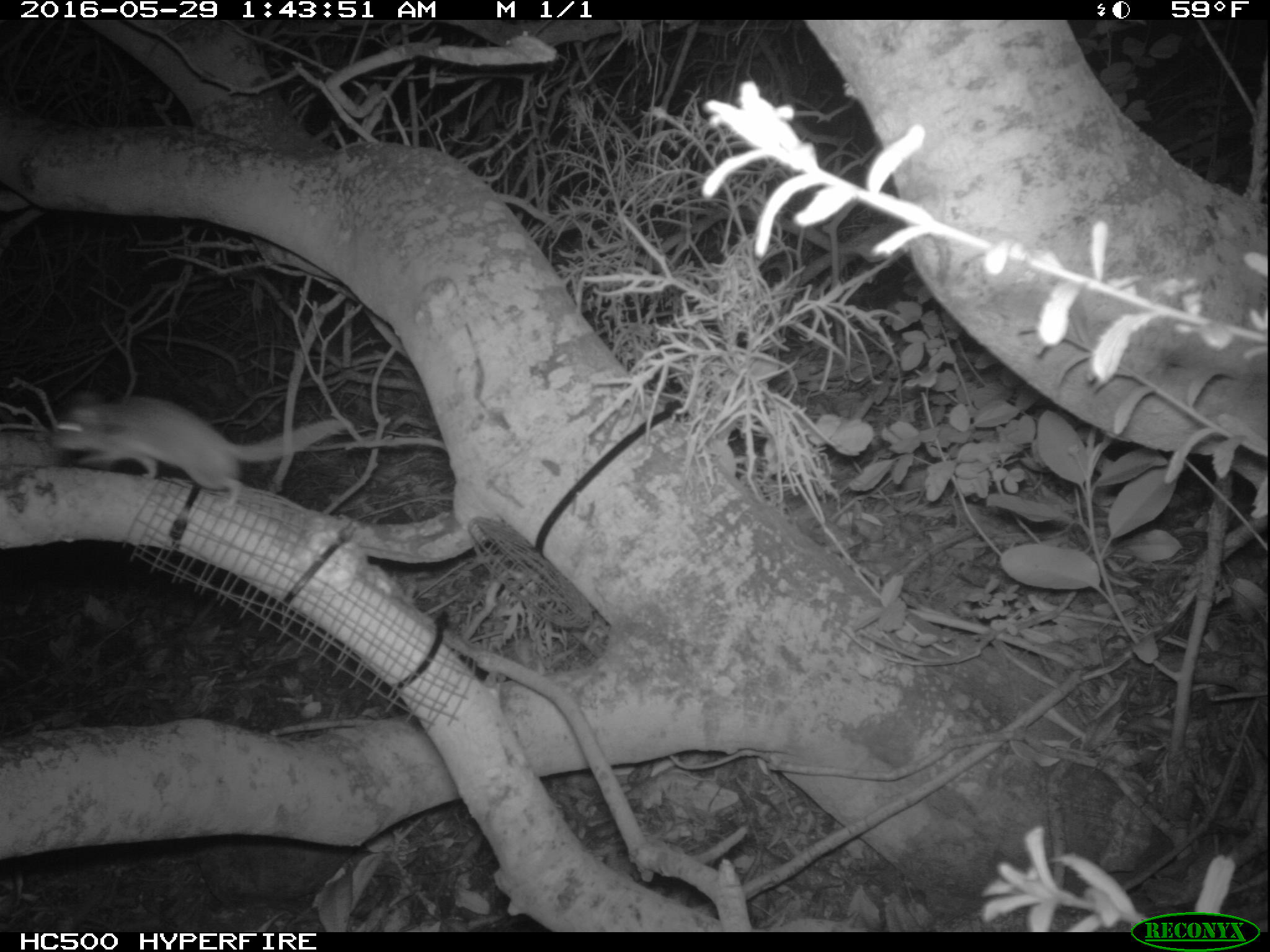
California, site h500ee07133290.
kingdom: Animalia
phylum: Chordata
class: Mammalia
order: Rodentia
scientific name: Rodentia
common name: rodent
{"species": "rodent (Rodentia)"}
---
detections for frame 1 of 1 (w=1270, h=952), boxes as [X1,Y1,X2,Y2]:
rodent: [48,392,348,515]